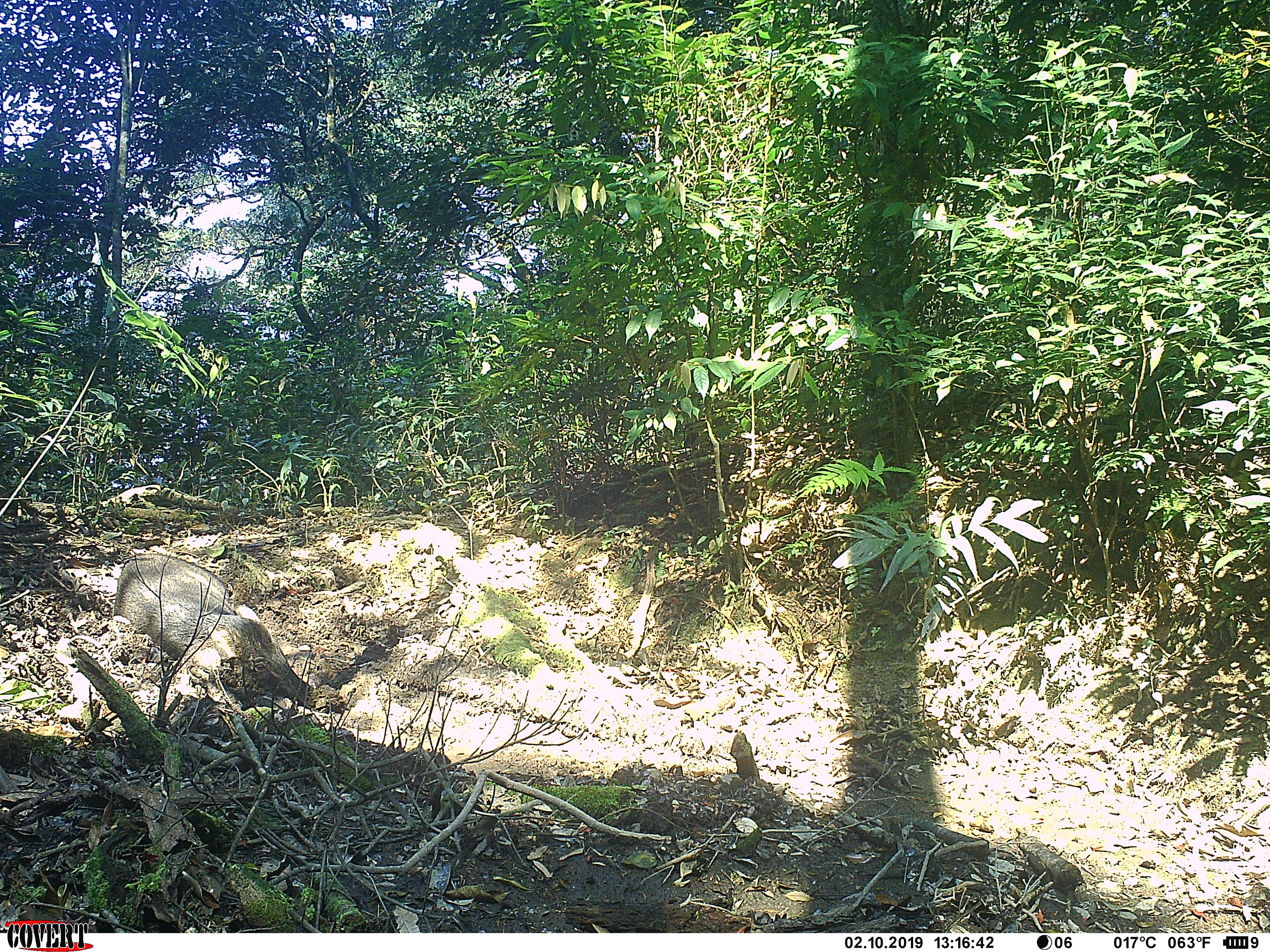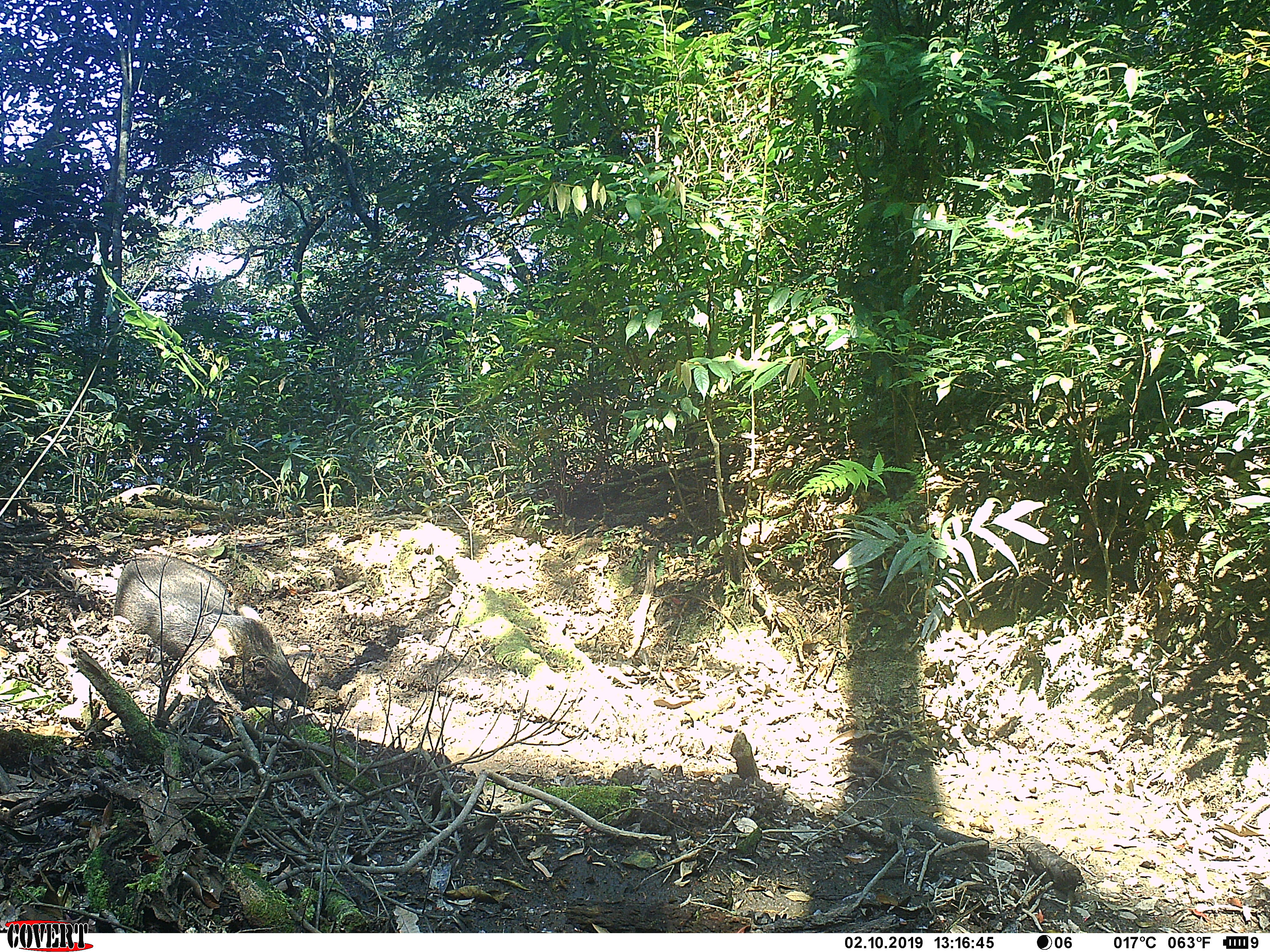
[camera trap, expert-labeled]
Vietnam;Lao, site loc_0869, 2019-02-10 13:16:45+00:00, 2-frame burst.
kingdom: Animalia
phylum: Chordata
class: Mammalia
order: Artiodactyla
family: Suidae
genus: Sus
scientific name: Sus scrofa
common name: eurasian wild pig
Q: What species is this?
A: Eurasian wild pig (Sus scrofa).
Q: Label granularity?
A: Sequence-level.